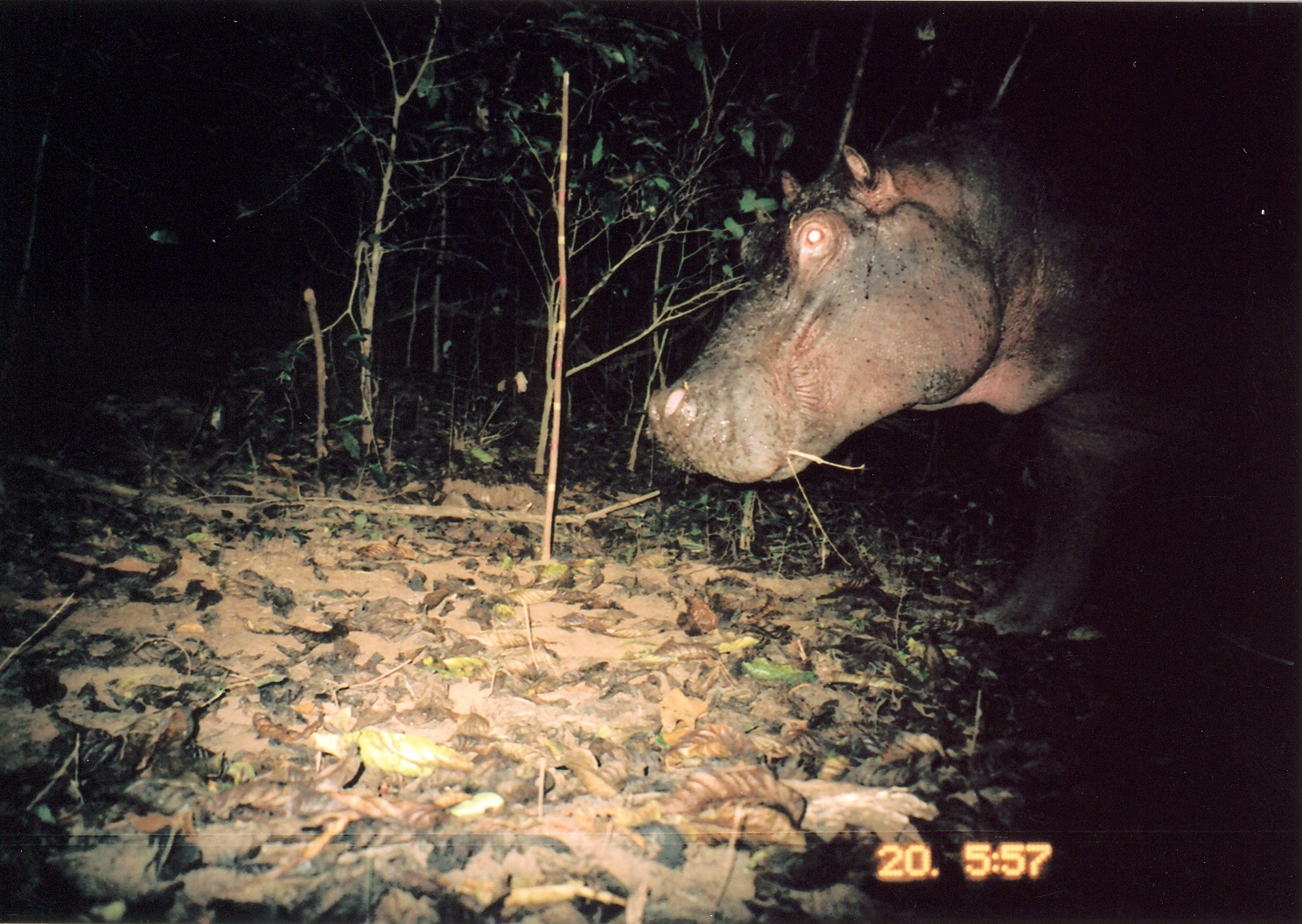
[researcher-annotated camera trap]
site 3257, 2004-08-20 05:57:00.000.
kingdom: Animalia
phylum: Chordata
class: Mammalia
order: Artiodactyla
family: Hippopotamidae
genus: Hippopotamus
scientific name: Hippopotamus amphibius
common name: hippopotamus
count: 1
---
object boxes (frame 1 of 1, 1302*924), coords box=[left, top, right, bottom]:
hippopotamus amphibius: box=[643, 102, 1302, 701]